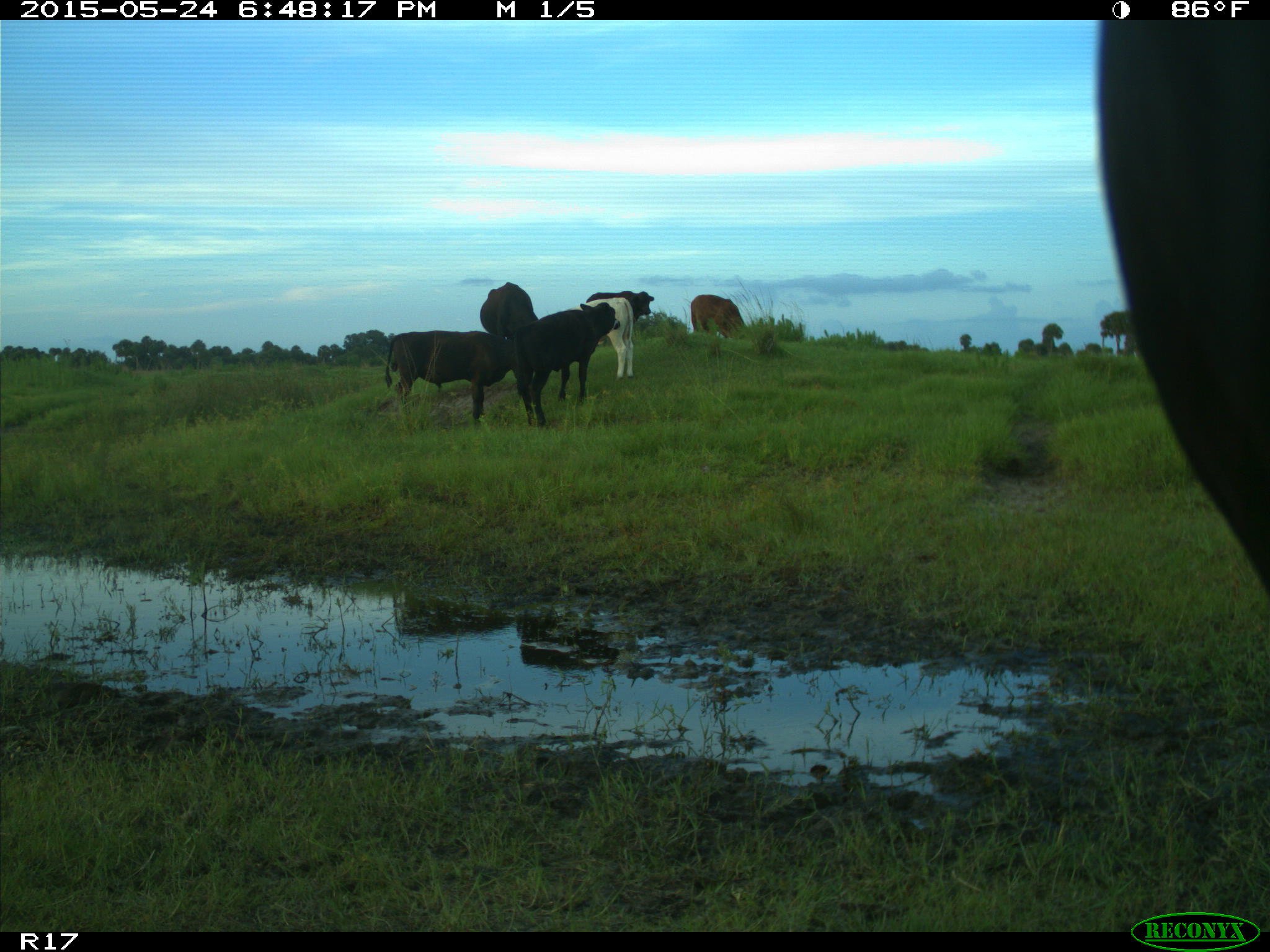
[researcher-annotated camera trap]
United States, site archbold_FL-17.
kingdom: Animalia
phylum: Chordata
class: Mammalia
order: Artiodactyla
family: Bovidae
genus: Bos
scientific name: Bos taurus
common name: domestic cow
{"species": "Bos taurus (domestic cow)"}